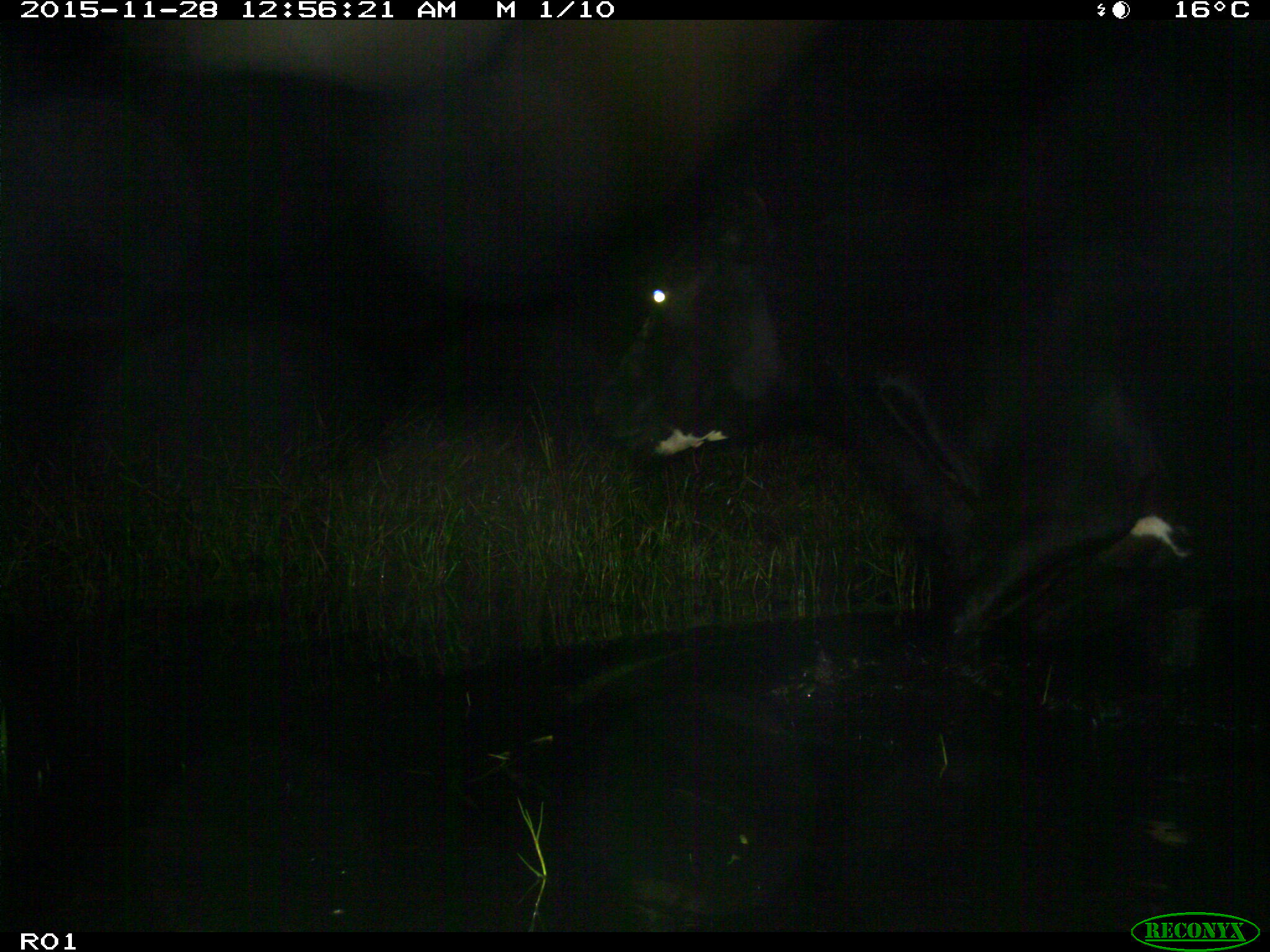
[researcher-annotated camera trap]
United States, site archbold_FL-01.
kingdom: Animalia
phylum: Chordata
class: Mammalia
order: Artiodactyla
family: Bovidae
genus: Bos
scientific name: Bos taurus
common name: domestic cow